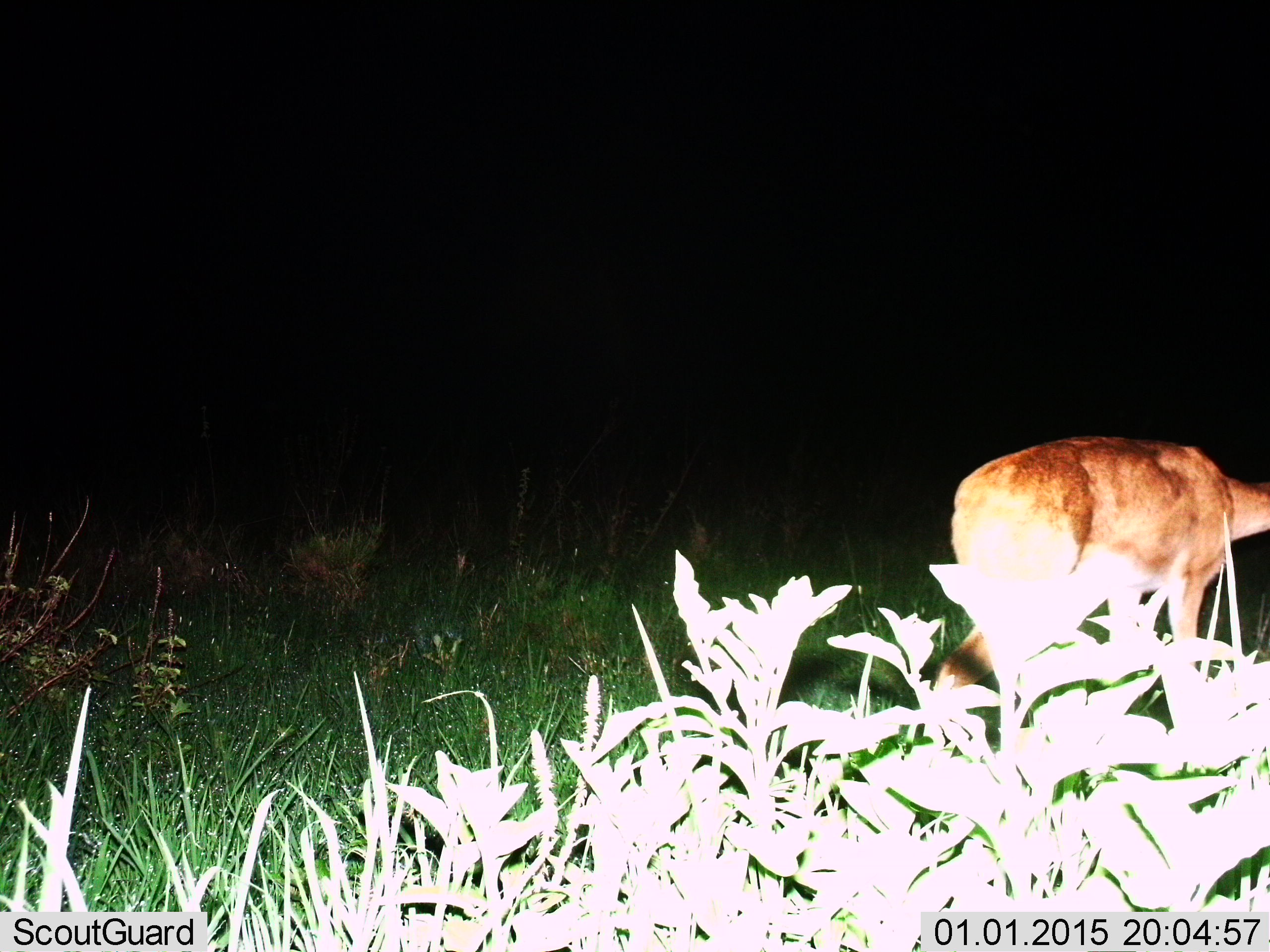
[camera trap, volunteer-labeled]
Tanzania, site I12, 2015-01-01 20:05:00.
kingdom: Animalia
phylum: Chordata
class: Mammalia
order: Artiodactyla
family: Bovidae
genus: Redunca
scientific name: Redunca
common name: reedbuck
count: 1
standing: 80%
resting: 0%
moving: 20%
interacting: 0%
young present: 0%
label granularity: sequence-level